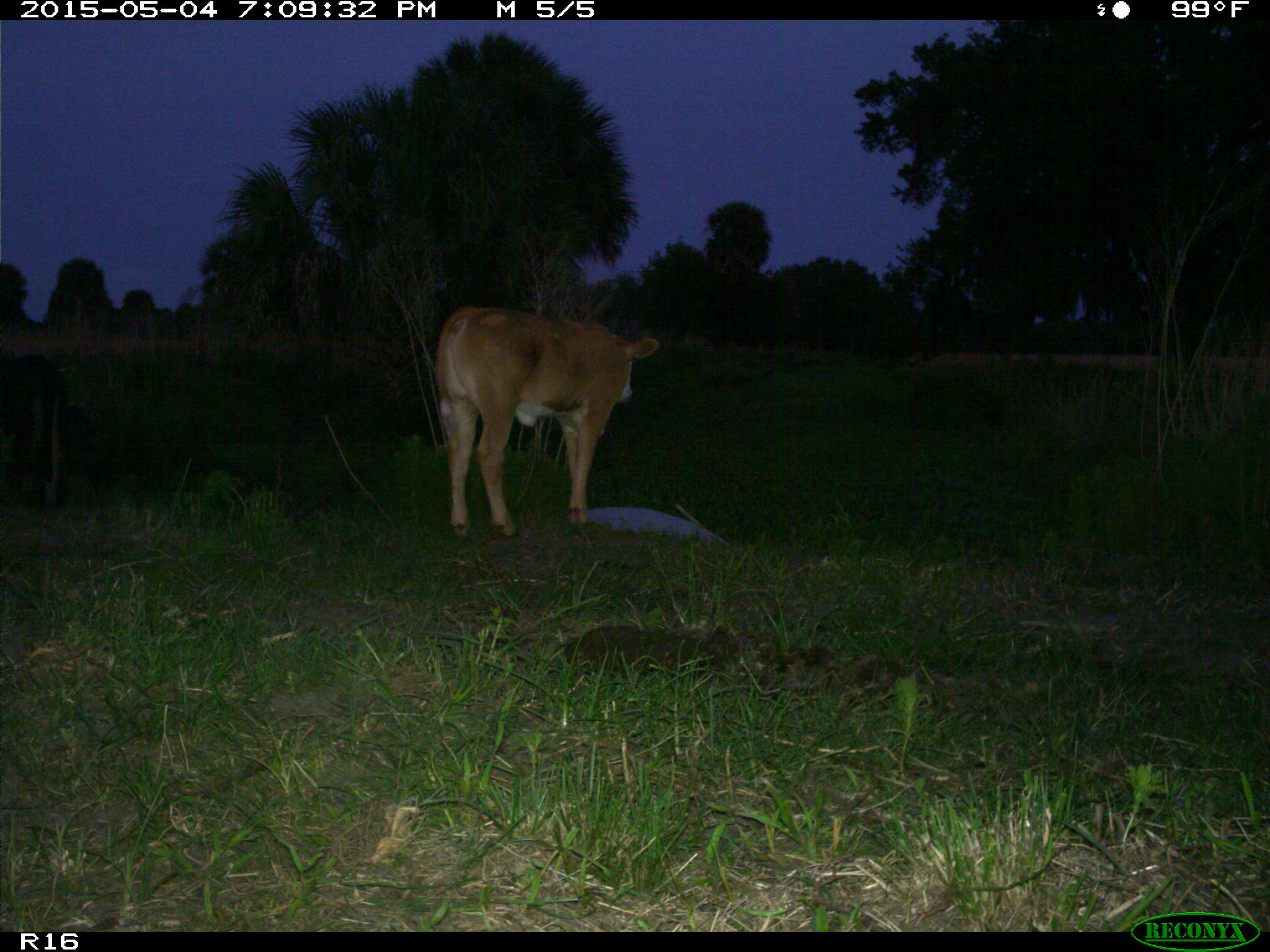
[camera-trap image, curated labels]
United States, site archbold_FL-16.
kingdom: Animalia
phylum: Chordata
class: Mammalia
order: Artiodactyla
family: Bovidae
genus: Bos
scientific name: Bos taurus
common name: domestic cow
Bos taurus (domestic cow).